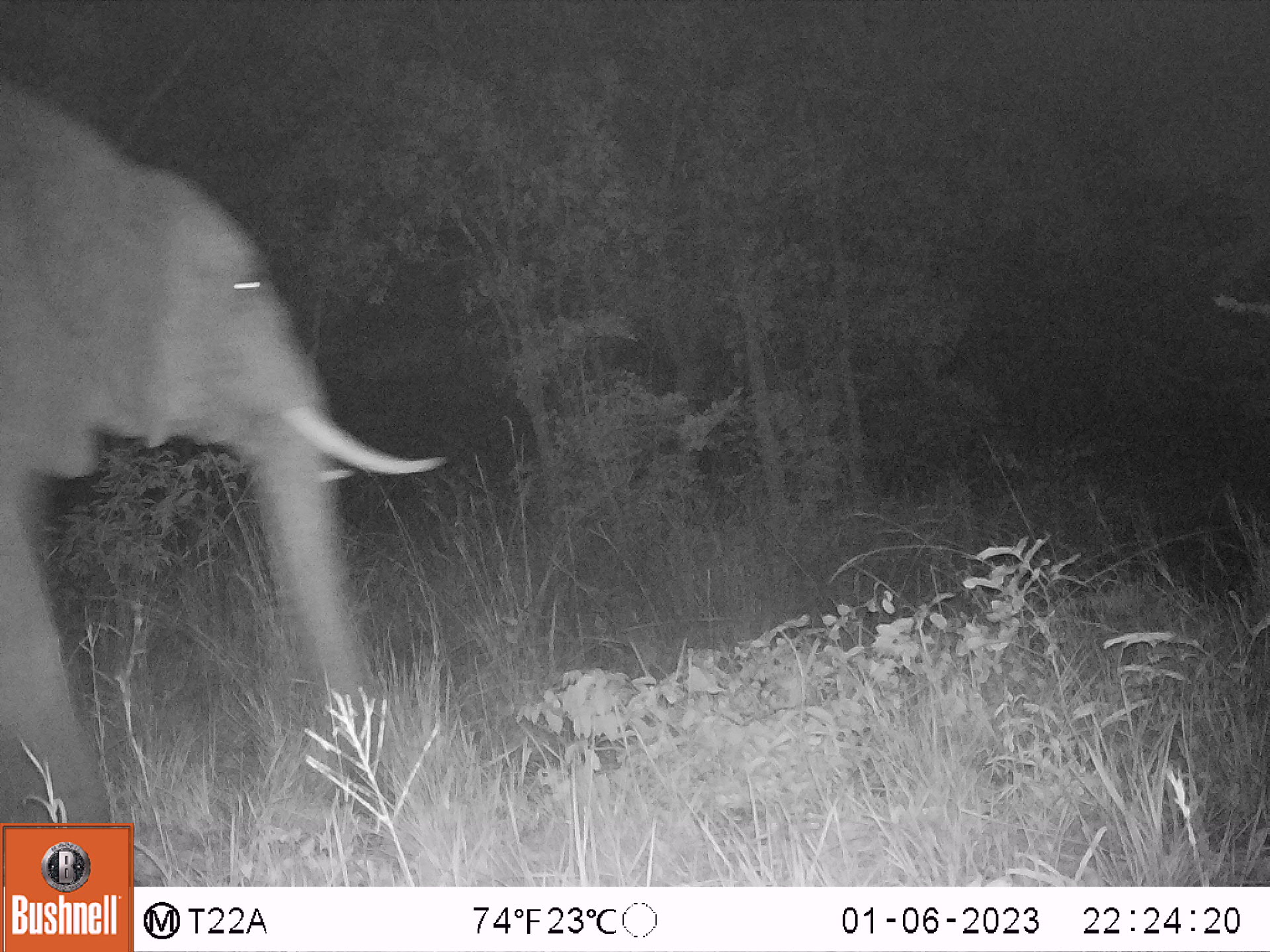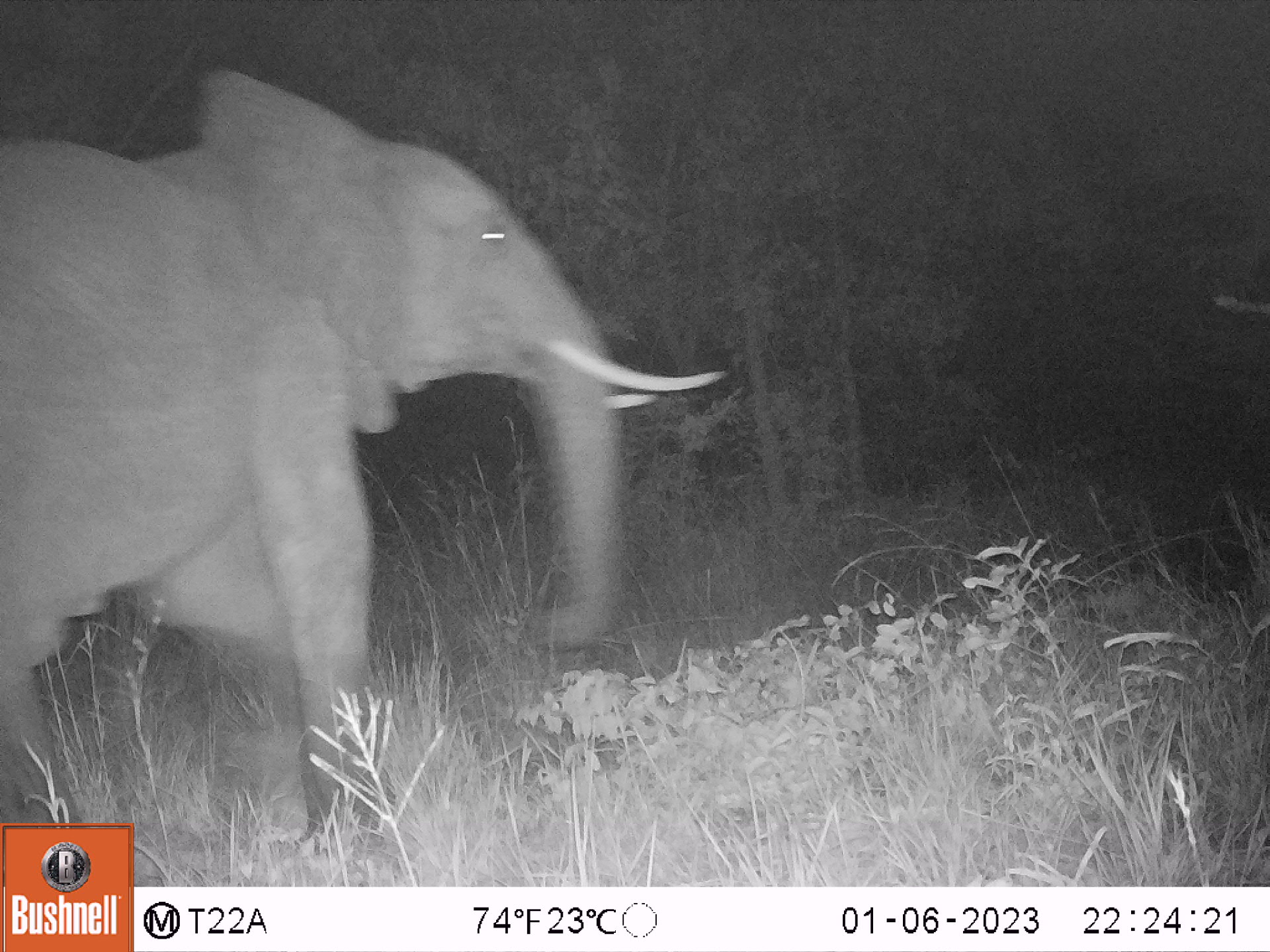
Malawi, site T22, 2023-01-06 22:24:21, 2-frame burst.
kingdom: Animalia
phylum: Chordata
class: Mammalia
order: Proboscidea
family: Elephantidae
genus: Loxodonta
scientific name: Loxodonta africana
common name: african savanna elephant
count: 1